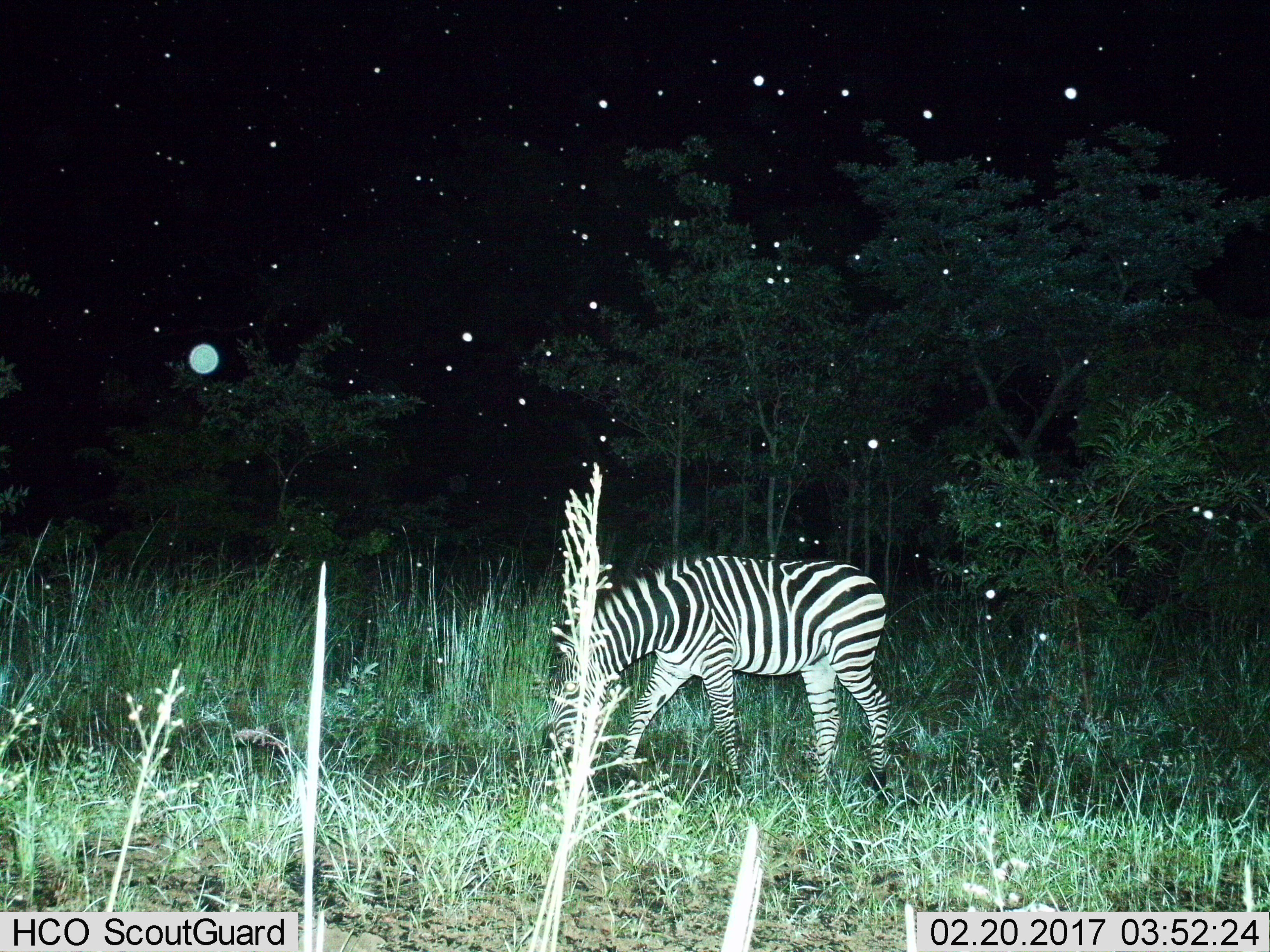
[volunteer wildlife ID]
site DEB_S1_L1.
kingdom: Animalia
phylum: Chordata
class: Mammalia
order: Perissodactyla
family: Equidae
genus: Equus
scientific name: Equus quagga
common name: plains zebra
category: zebraplains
Zebraplains (plains zebra) (Equus quagga), count 1. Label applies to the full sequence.